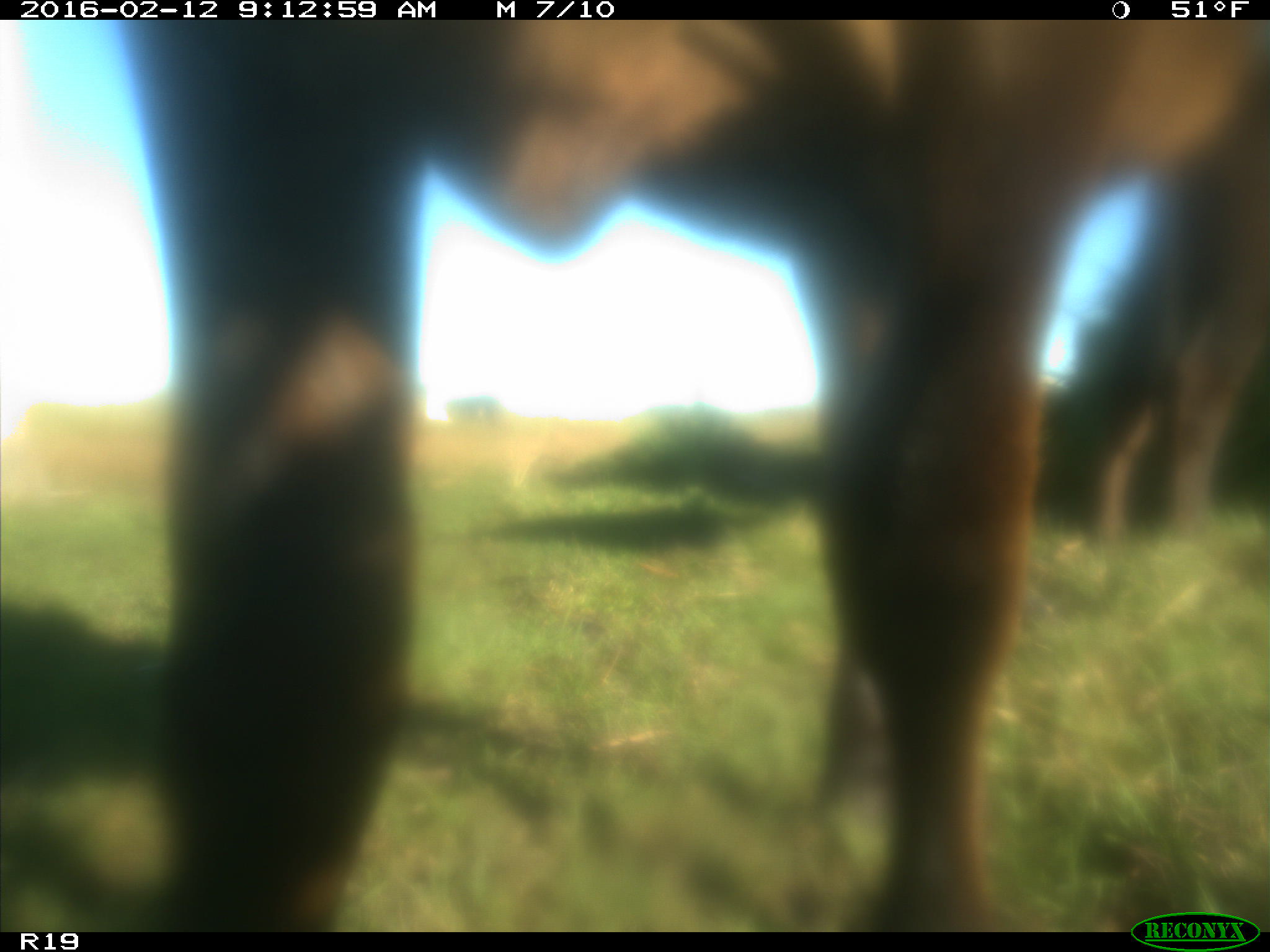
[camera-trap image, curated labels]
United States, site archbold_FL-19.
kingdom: Animalia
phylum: Chordata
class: Mammalia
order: Artiodactyla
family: Bovidae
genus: Bos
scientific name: Bos taurus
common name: domestic cow